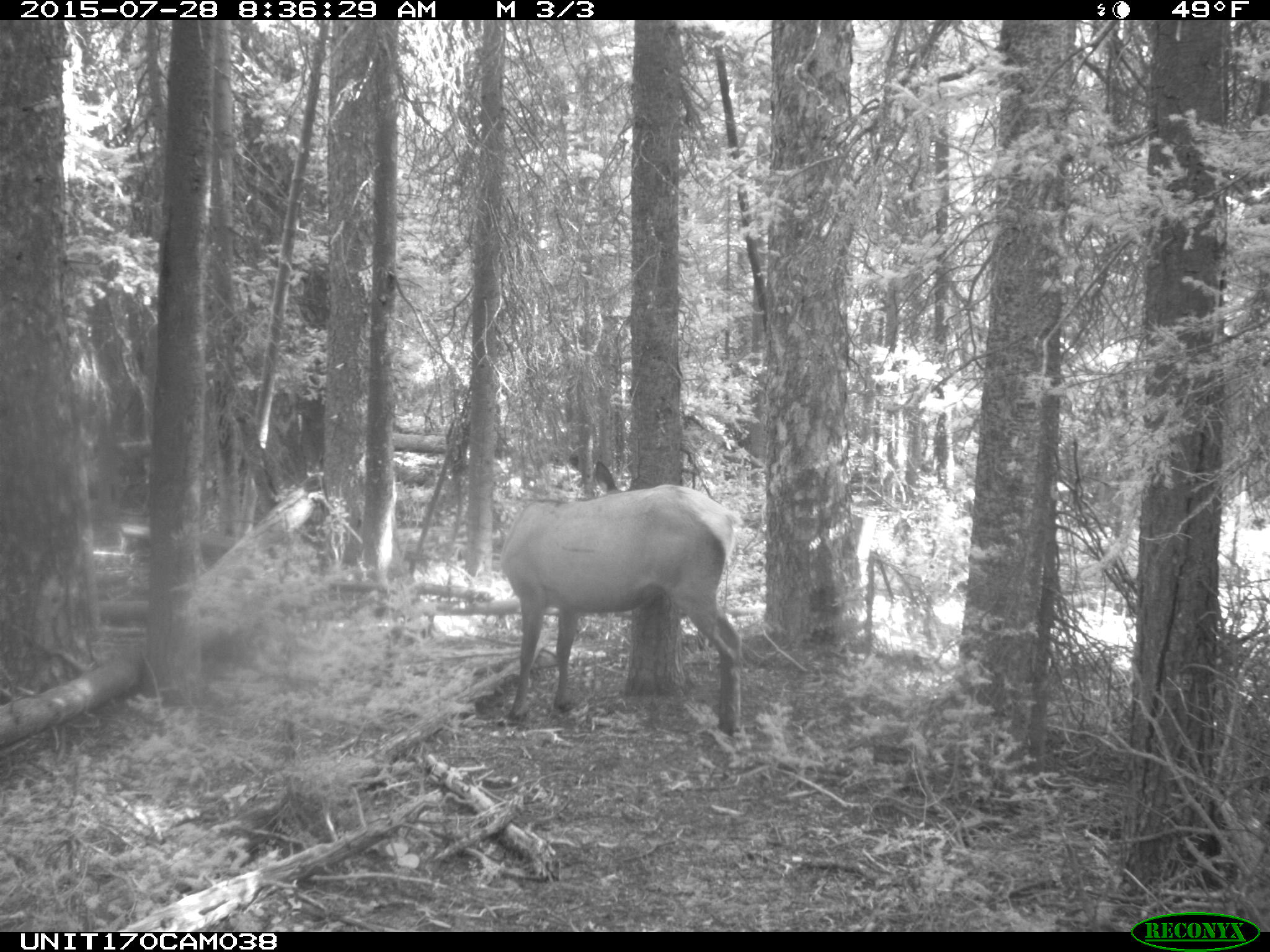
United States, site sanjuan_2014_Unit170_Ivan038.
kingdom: Animalia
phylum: Chordata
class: Mammalia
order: Artiodactyla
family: Cervidae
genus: Cervus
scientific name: Cervus elaphus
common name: red deer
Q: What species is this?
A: Cervus elaphus (red deer).